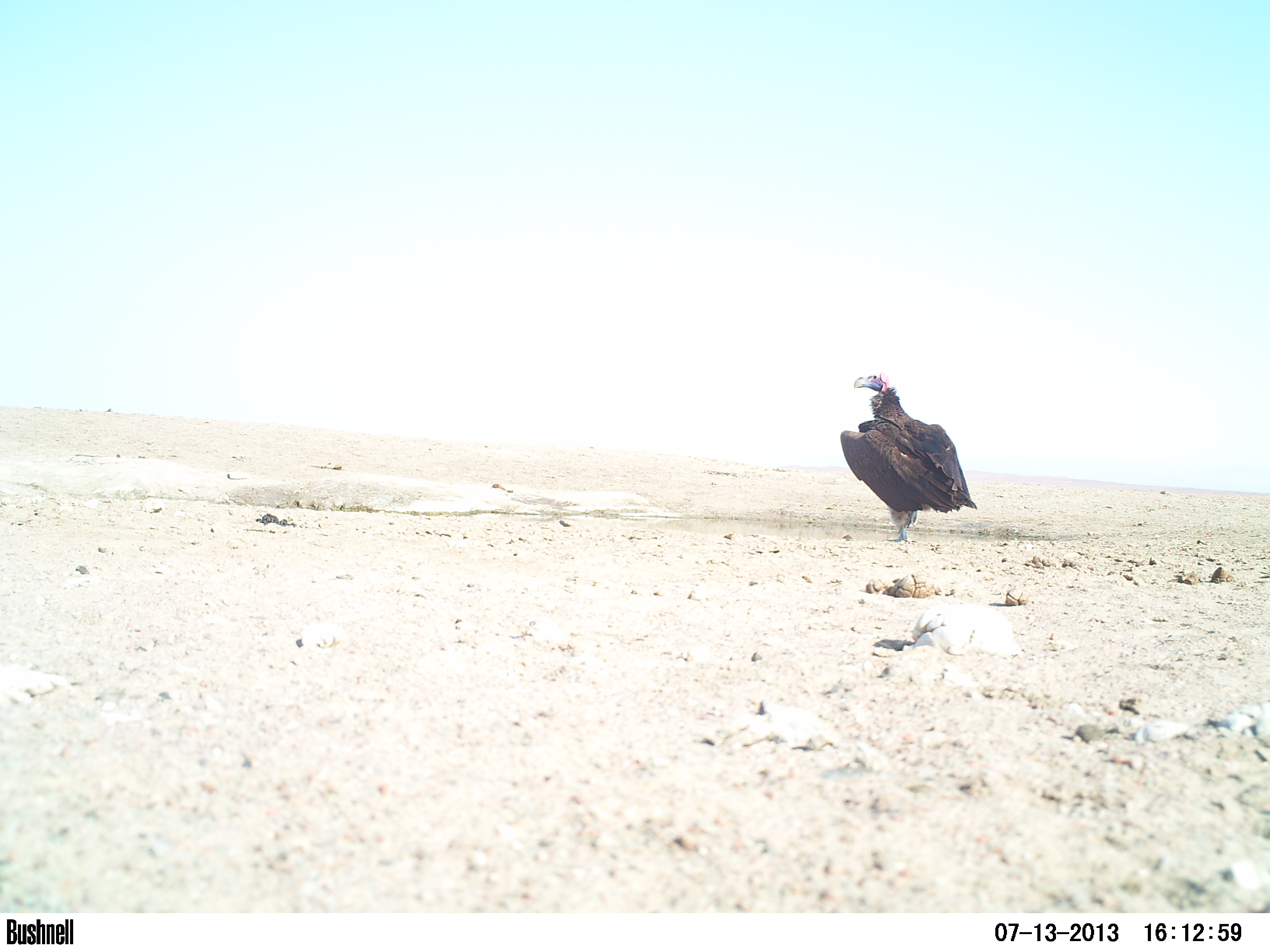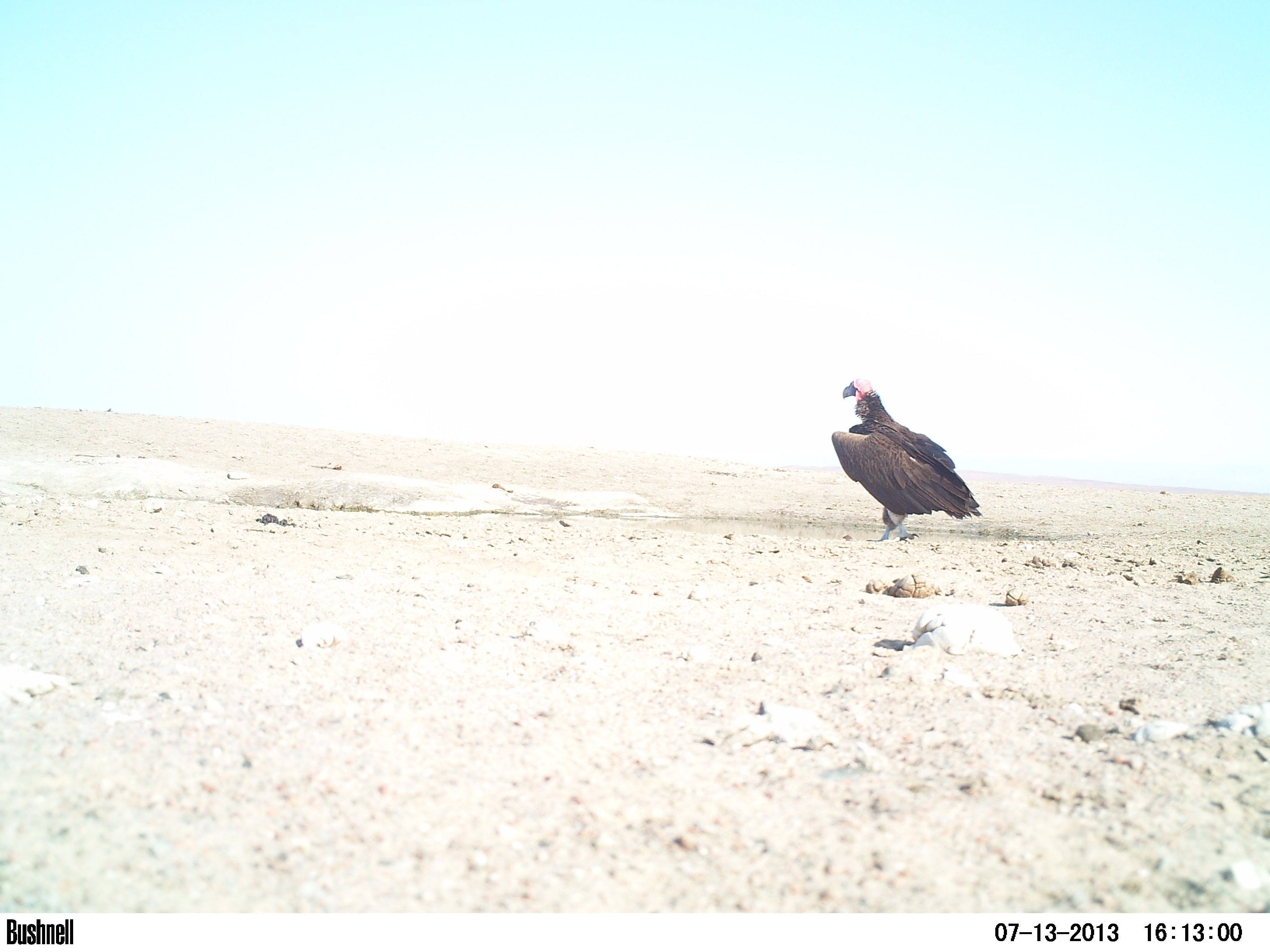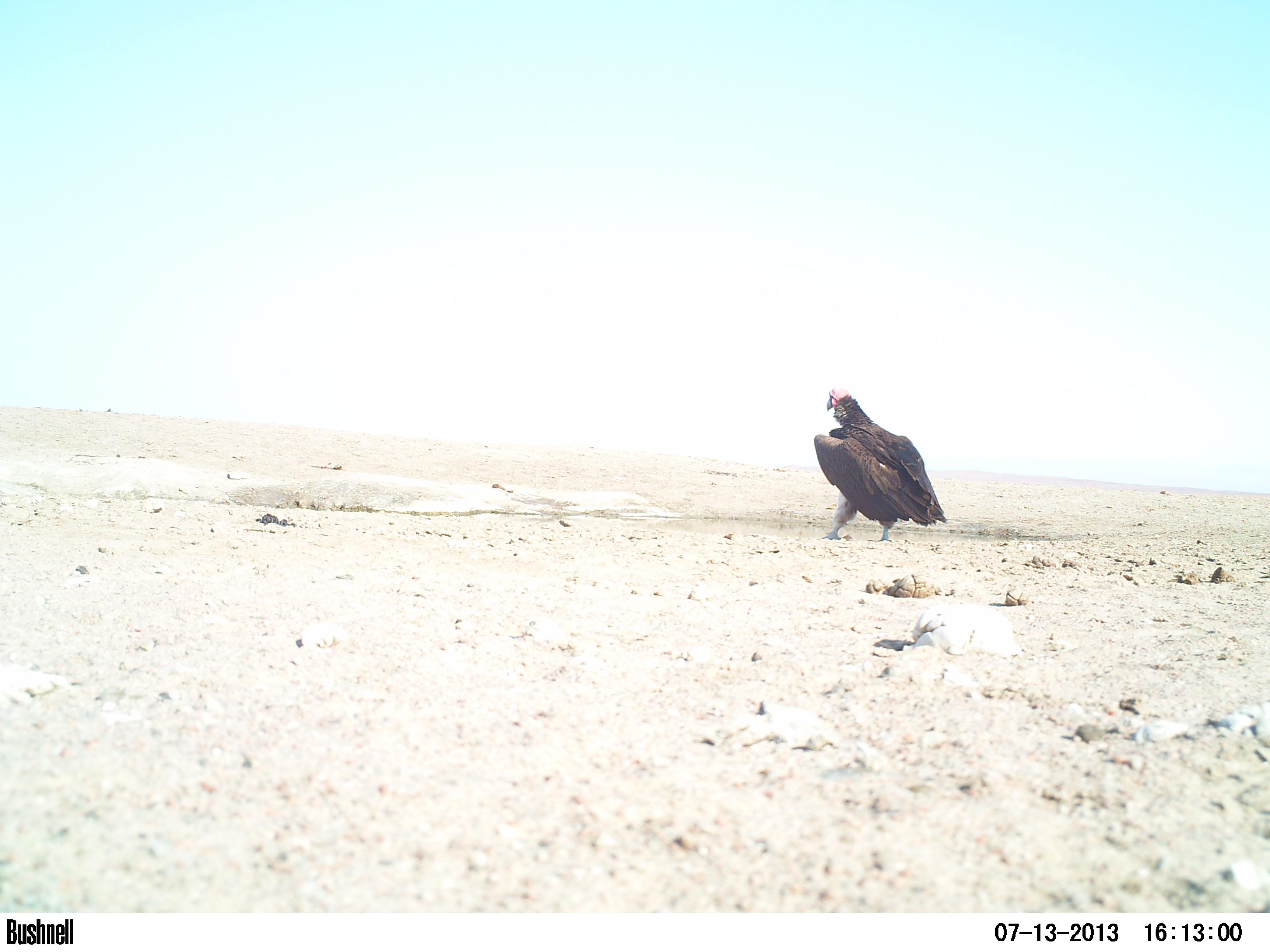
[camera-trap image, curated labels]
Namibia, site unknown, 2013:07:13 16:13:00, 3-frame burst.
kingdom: Animalia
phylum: Chordata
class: Aves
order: Accipitriformes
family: Accipitridae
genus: Torgos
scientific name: Torgos tracheliotos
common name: lappet-faced vulture